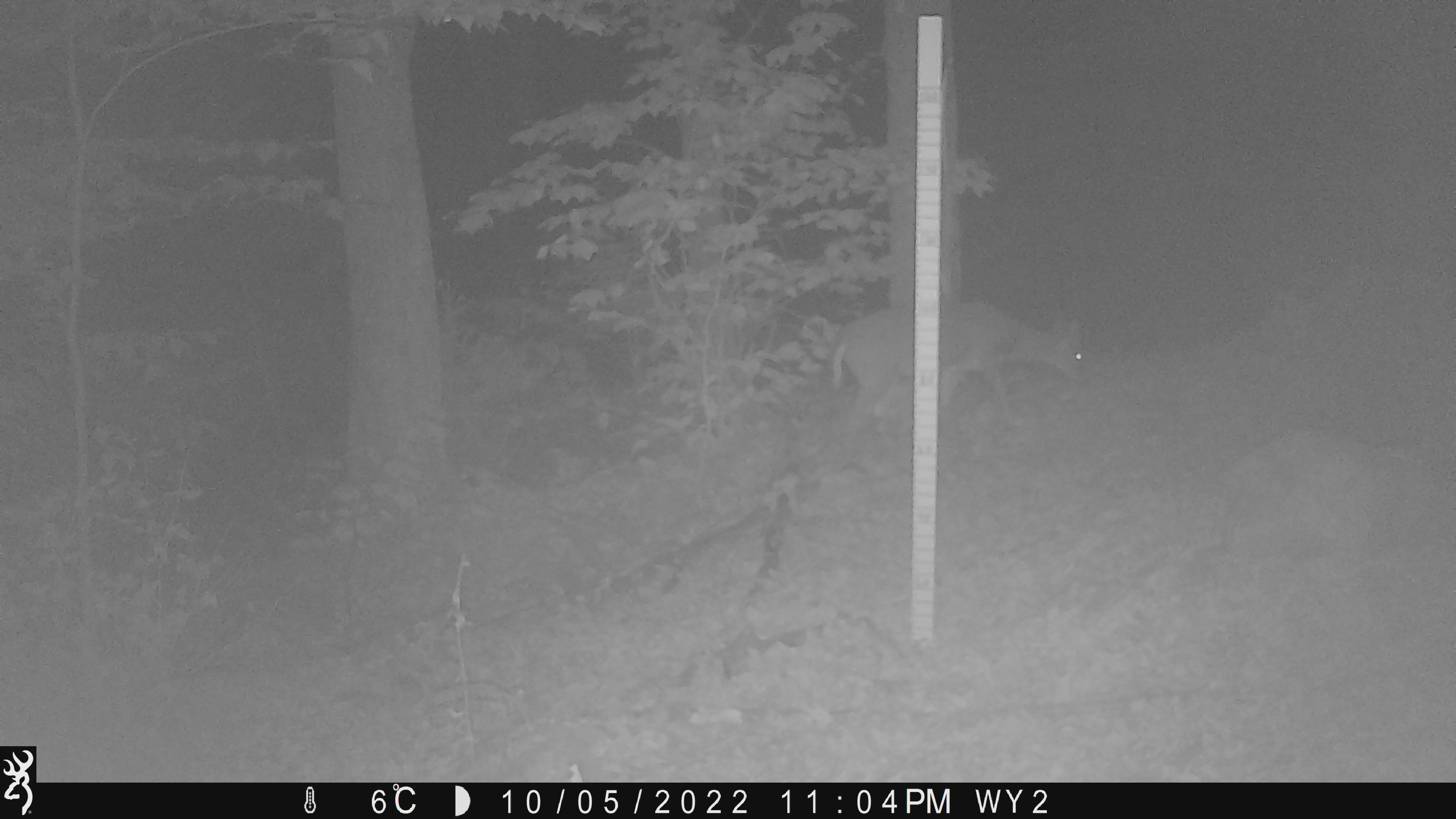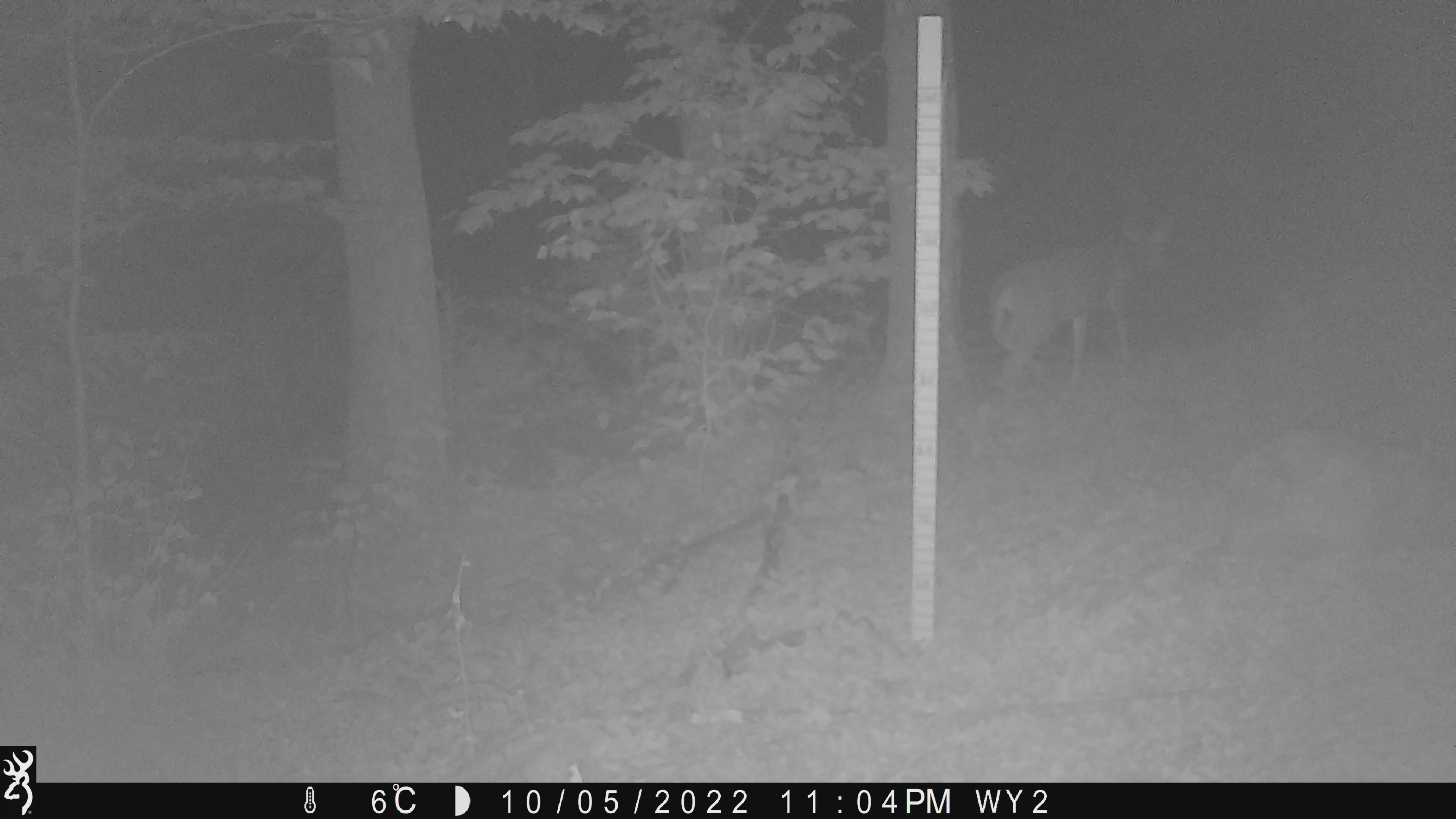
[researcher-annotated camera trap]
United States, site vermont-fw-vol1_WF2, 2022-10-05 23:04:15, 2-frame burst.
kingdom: Animalia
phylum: Chordata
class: Mammalia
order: Artiodactyla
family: Cervidae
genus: Odocoileus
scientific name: Odocoileus virginianus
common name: white-tailed deer